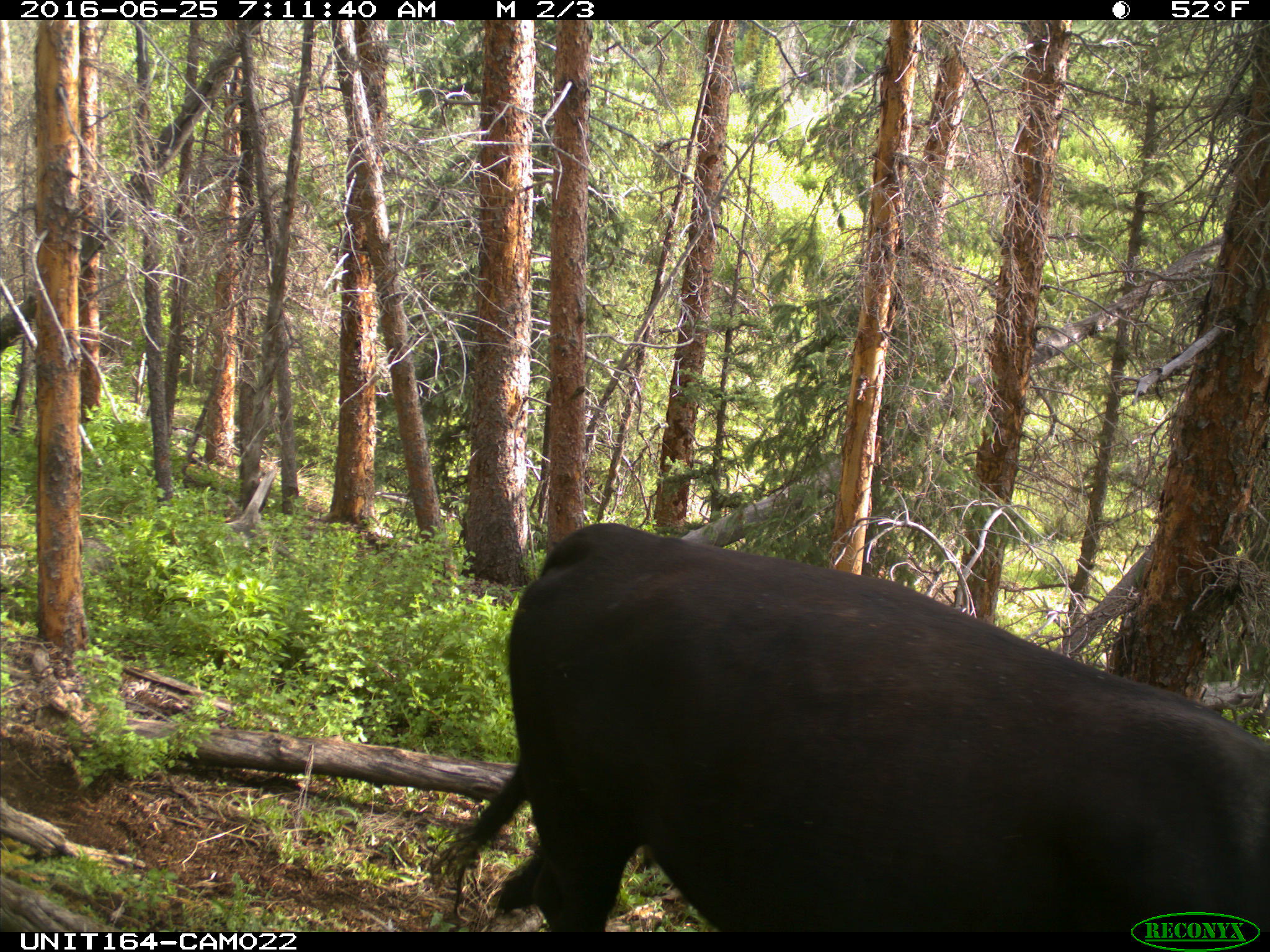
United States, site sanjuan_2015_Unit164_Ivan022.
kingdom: Animalia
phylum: Chordata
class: Mammalia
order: Artiodactyla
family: Bovidae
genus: Bos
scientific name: Bos taurus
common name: domestic cow